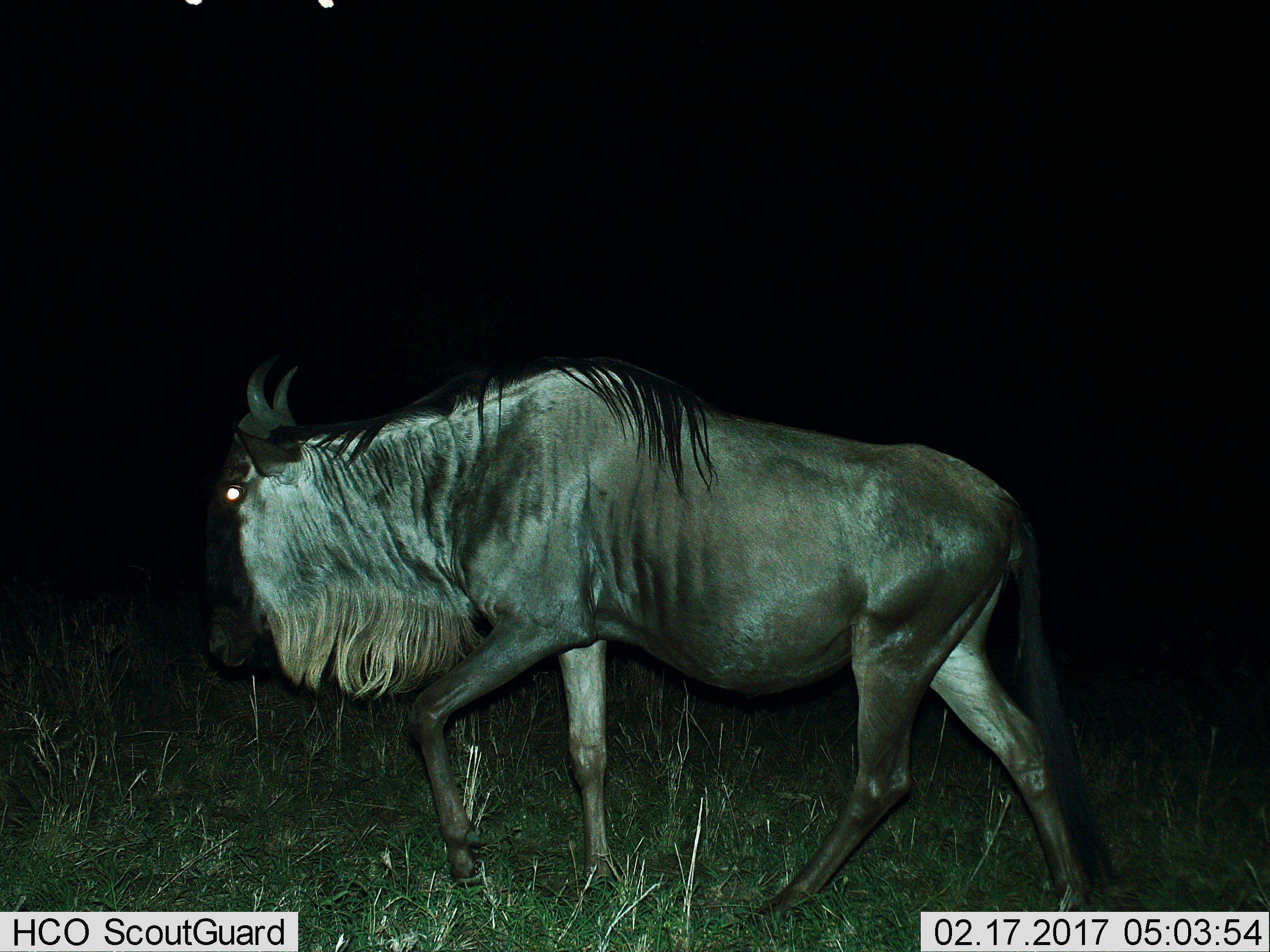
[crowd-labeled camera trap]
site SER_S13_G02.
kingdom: Animalia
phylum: Chordata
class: Mammalia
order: Artiodactyla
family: Bovidae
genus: Connochaetes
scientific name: Connochaetes taurinus taurinus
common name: blue wildebeest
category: wildebeestblue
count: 1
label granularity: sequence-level